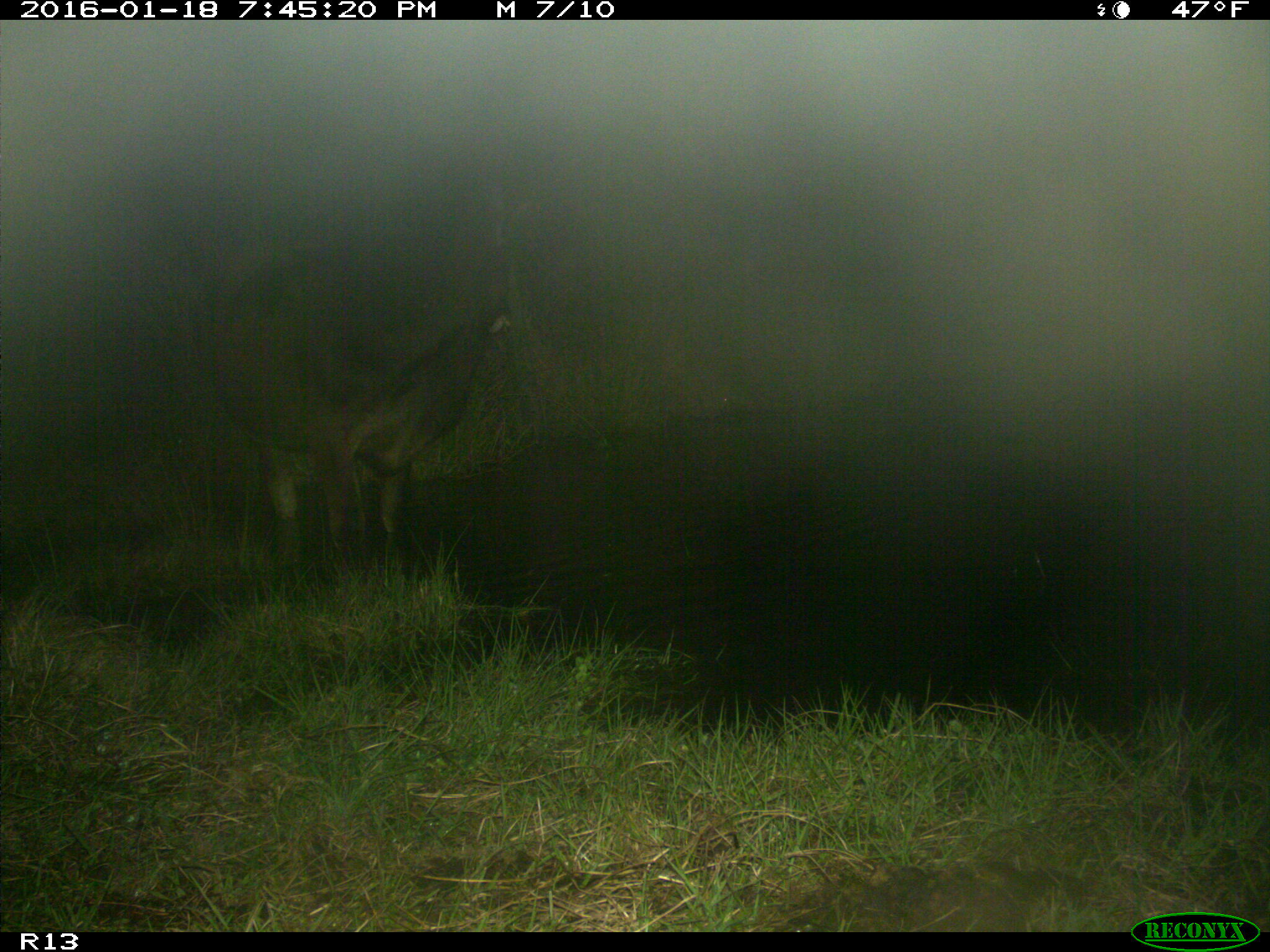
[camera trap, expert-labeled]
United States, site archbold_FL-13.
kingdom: Animalia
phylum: Chordata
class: Mammalia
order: Artiodactyla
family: Bovidae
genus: Bos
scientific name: Bos taurus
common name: domestic cow